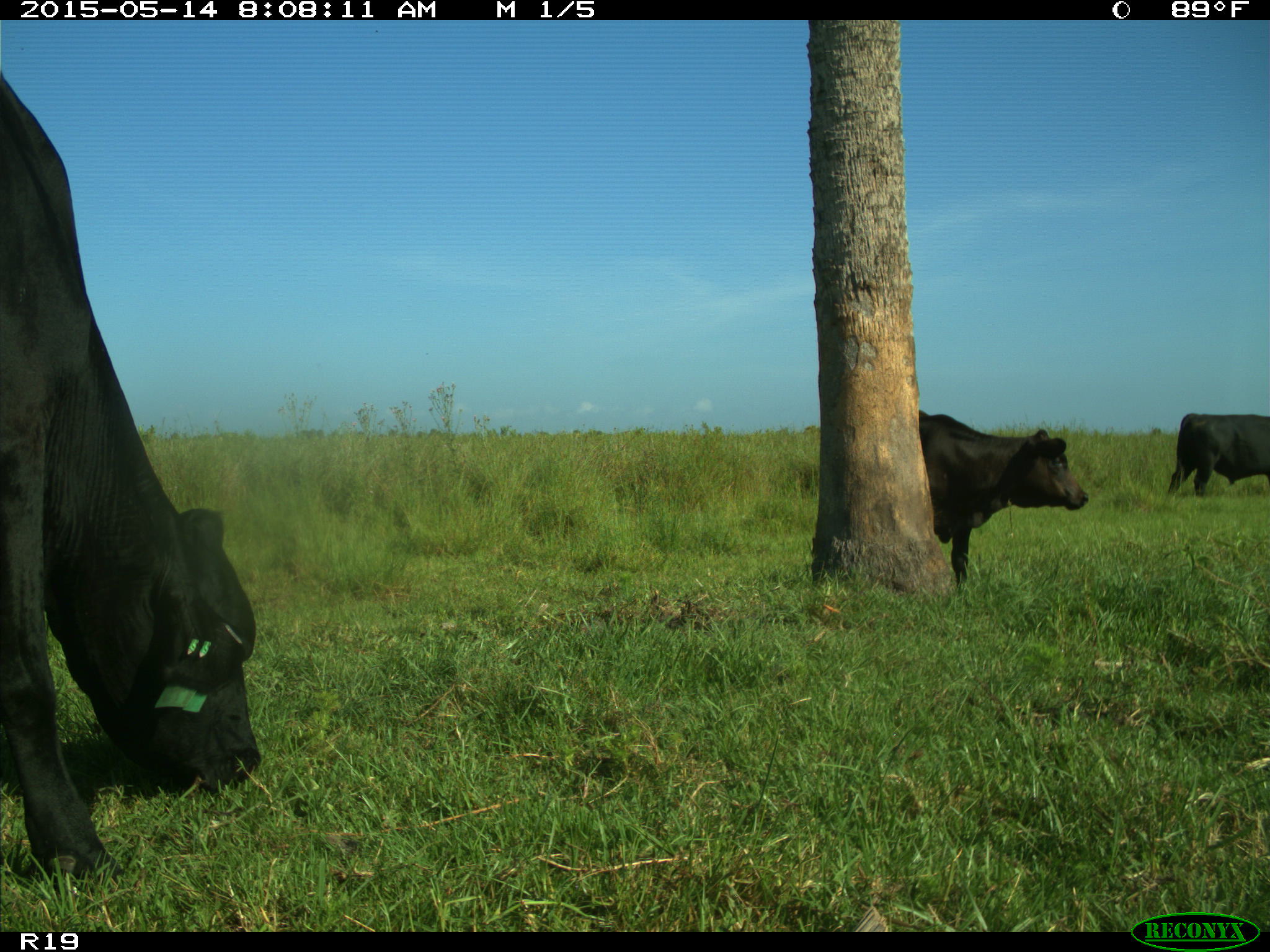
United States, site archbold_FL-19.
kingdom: Animalia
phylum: Chordata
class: Mammalia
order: Artiodactyla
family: Bovidae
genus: Bos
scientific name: Bos taurus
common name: domestic cow